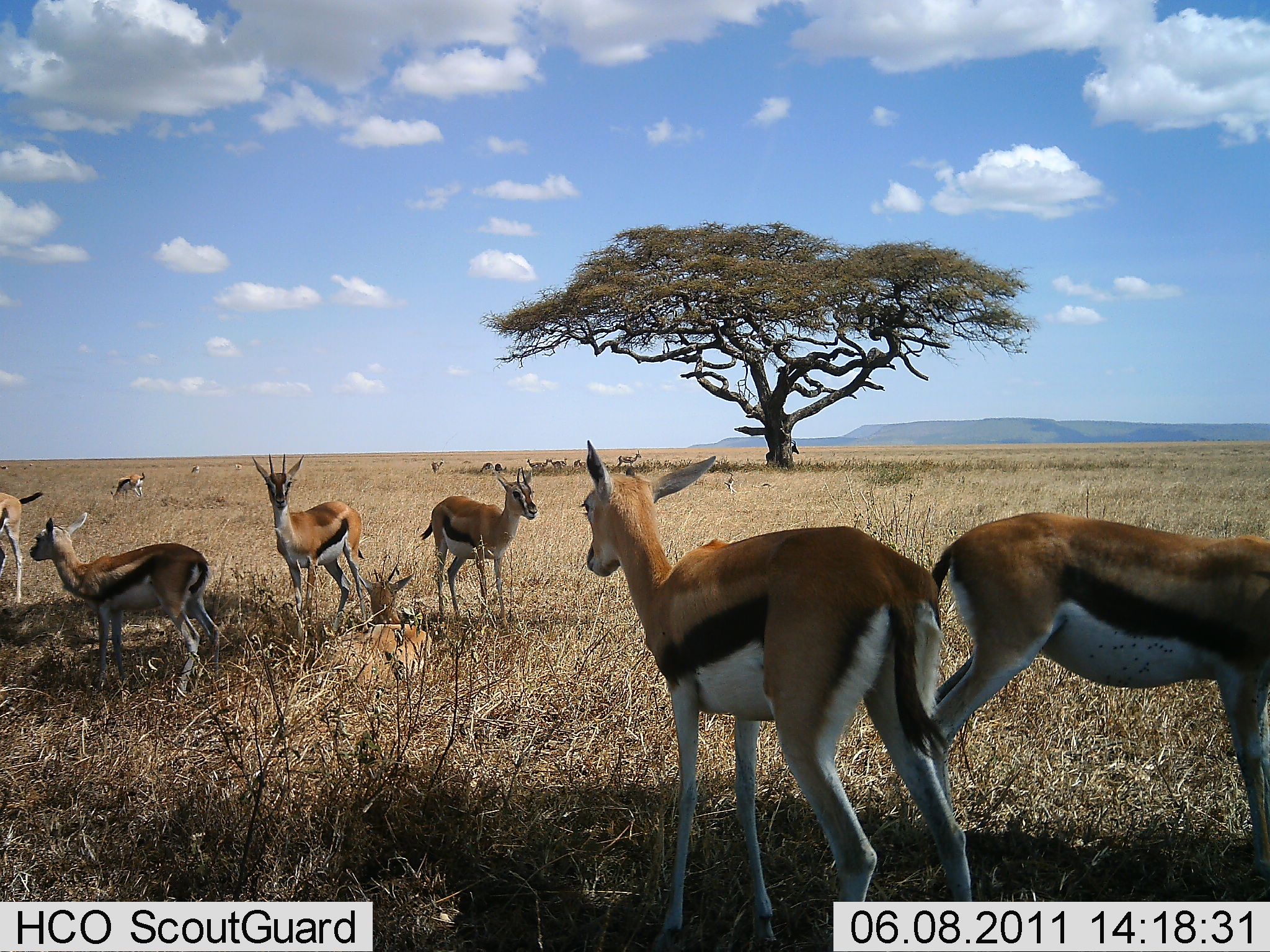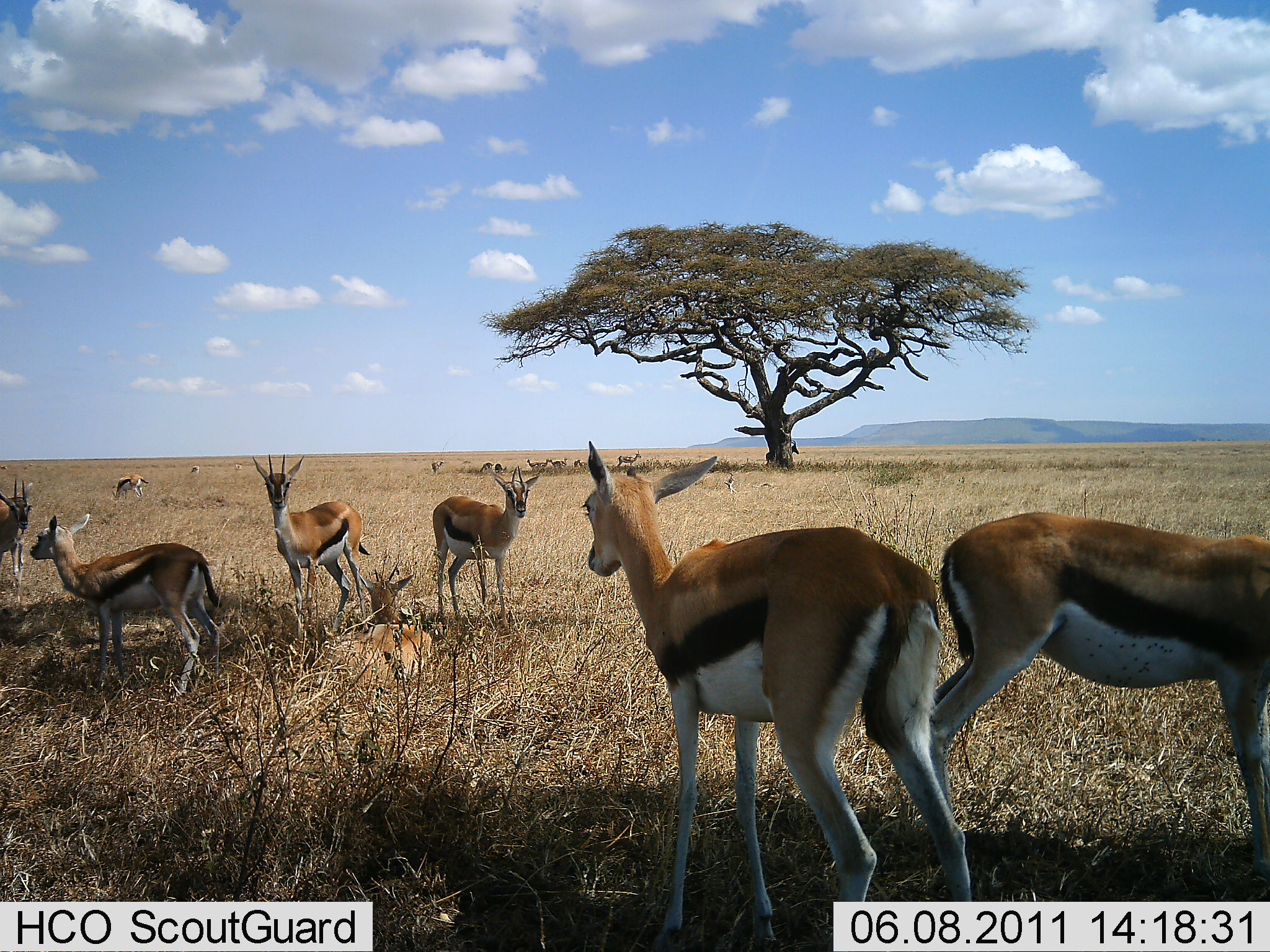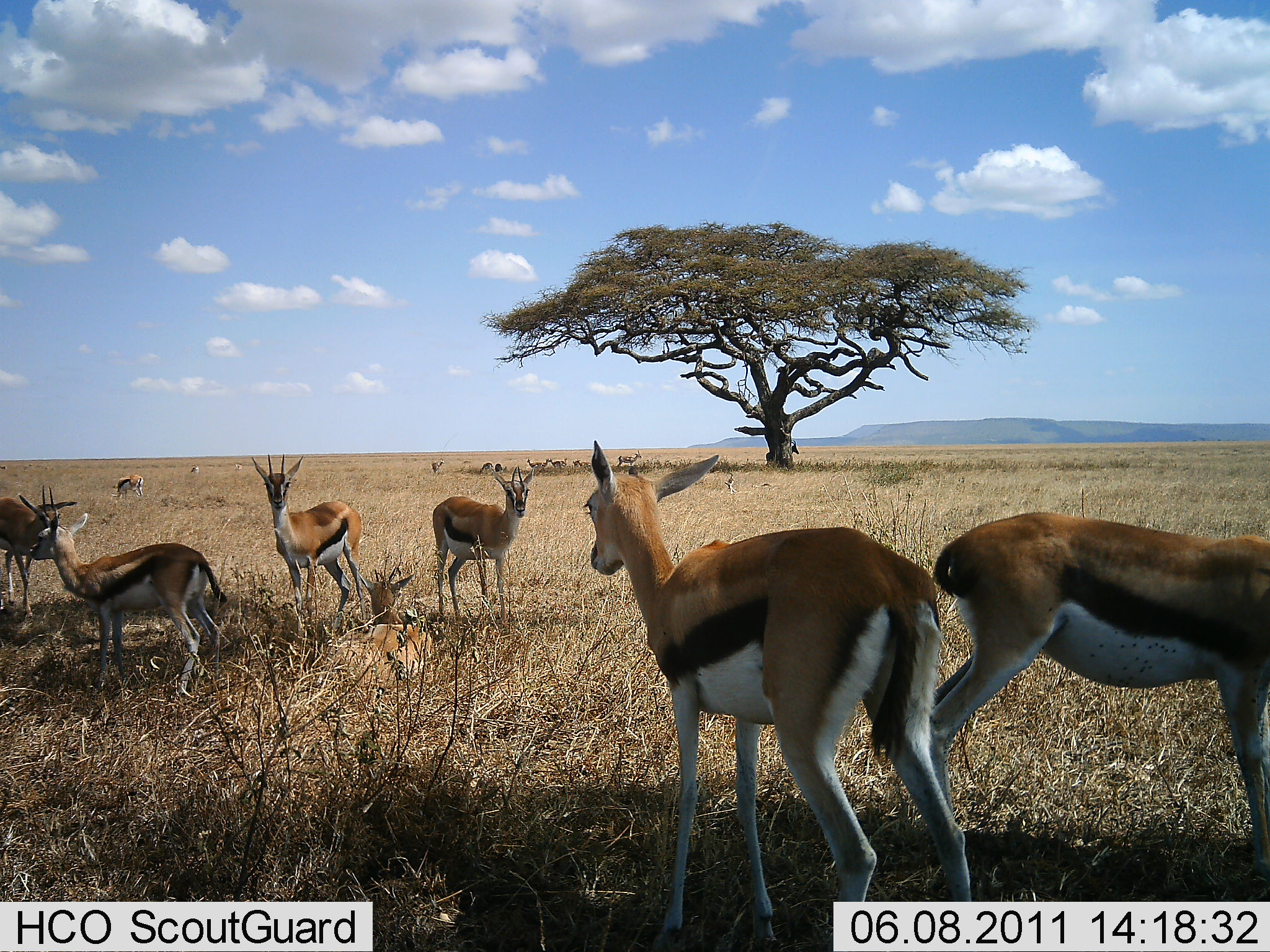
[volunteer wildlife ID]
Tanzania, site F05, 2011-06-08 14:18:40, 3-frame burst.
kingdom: Animalia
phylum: Chordata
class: Mammalia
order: Artiodactyla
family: Bovidae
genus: Eudorcas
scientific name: Eudorcas thomsonii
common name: thomson's gazelle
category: gazellethomsons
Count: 11-50.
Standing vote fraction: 80%.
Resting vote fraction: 50%.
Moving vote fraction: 20%.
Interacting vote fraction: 0%.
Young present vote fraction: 30%.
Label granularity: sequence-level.